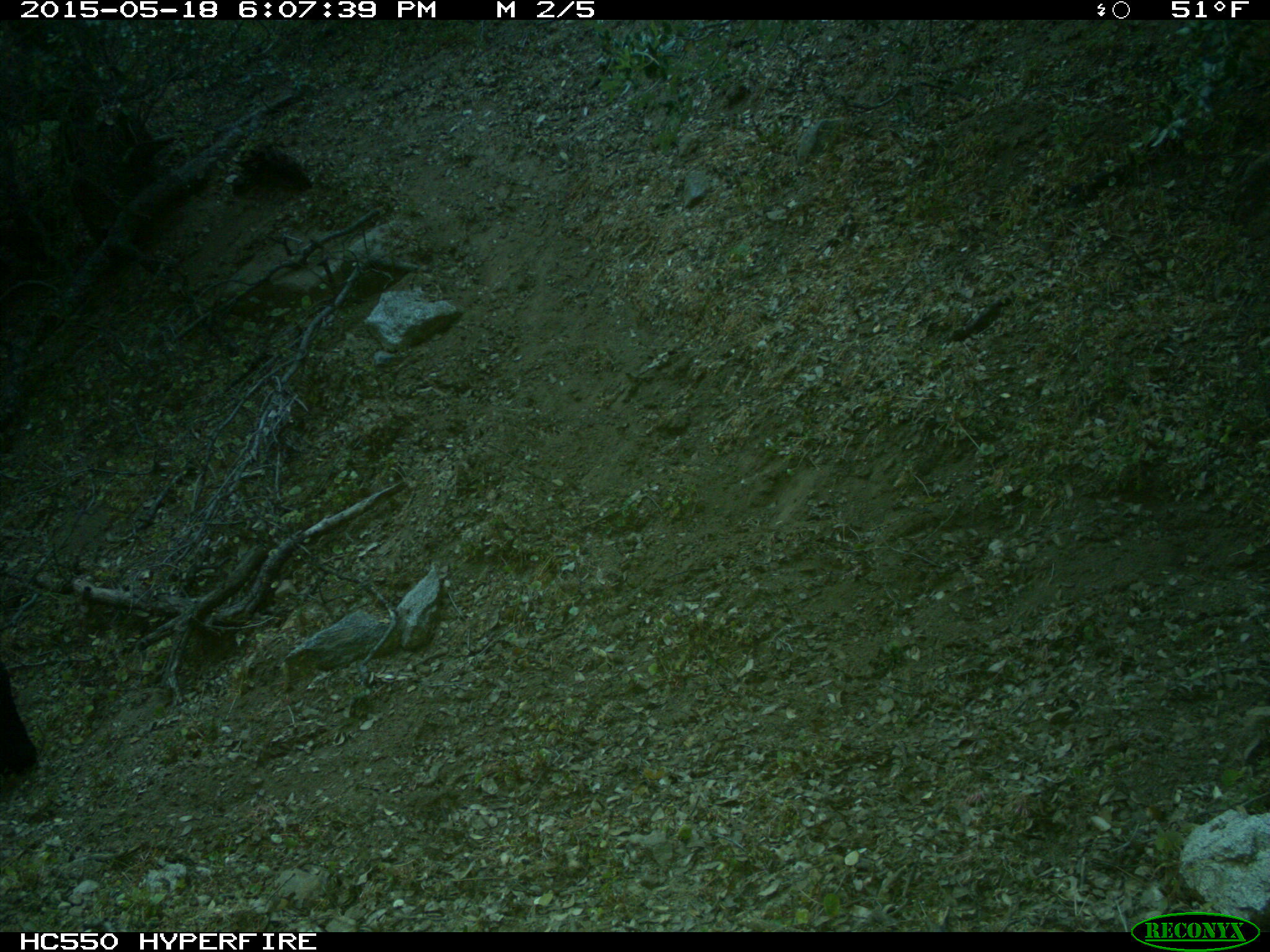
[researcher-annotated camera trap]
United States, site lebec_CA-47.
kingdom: Animalia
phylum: Chordata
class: Mammalia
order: Artiodactyla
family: Bovidae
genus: Bos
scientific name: Bos taurus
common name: domestic cow